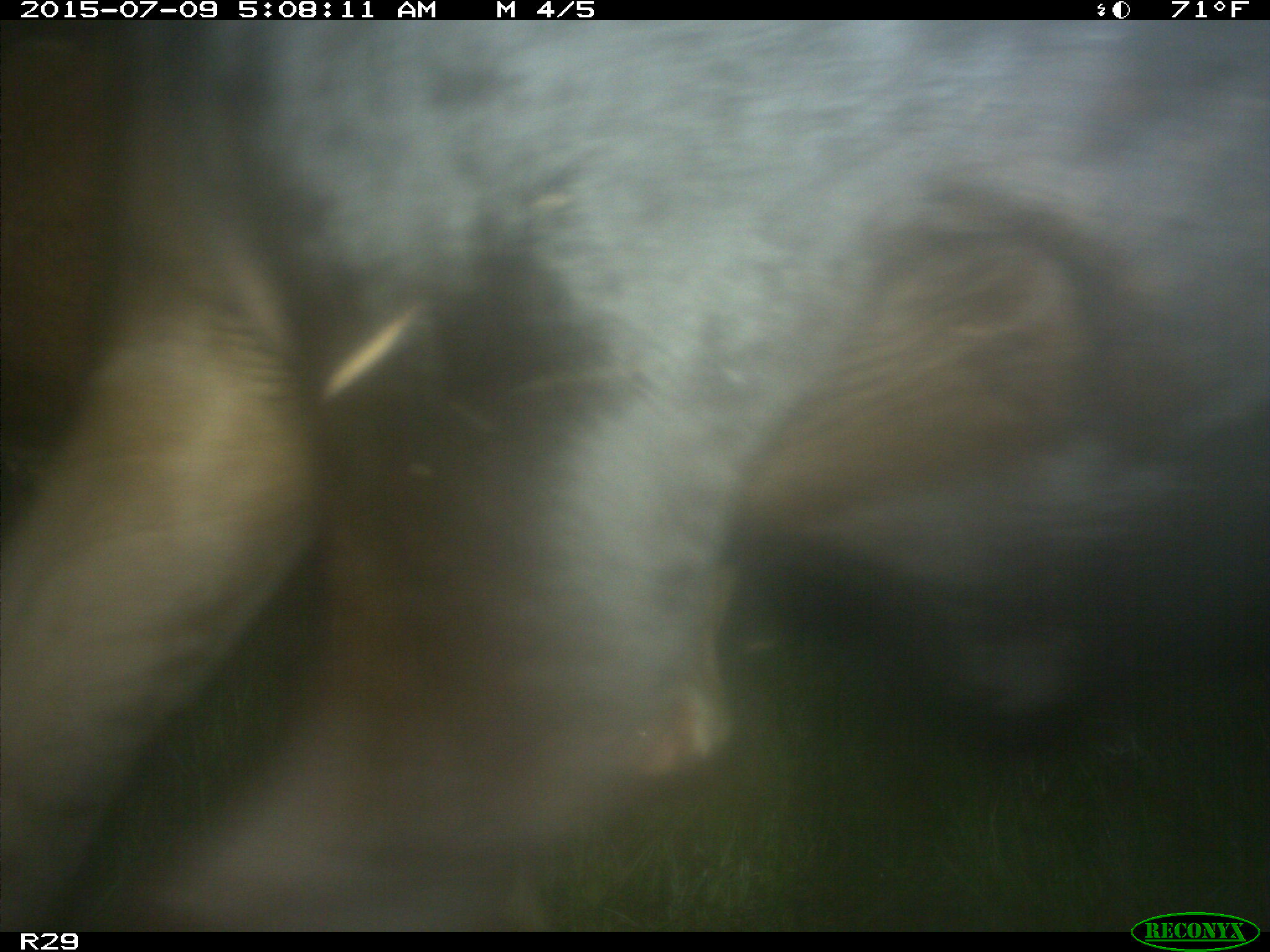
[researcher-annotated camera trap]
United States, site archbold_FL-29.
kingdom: Animalia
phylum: Chordata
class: Mammalia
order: Artiodactyla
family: Bovidae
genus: Bos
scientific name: Bos taurus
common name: domestic cow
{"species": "Bos taurus (domestic cow)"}